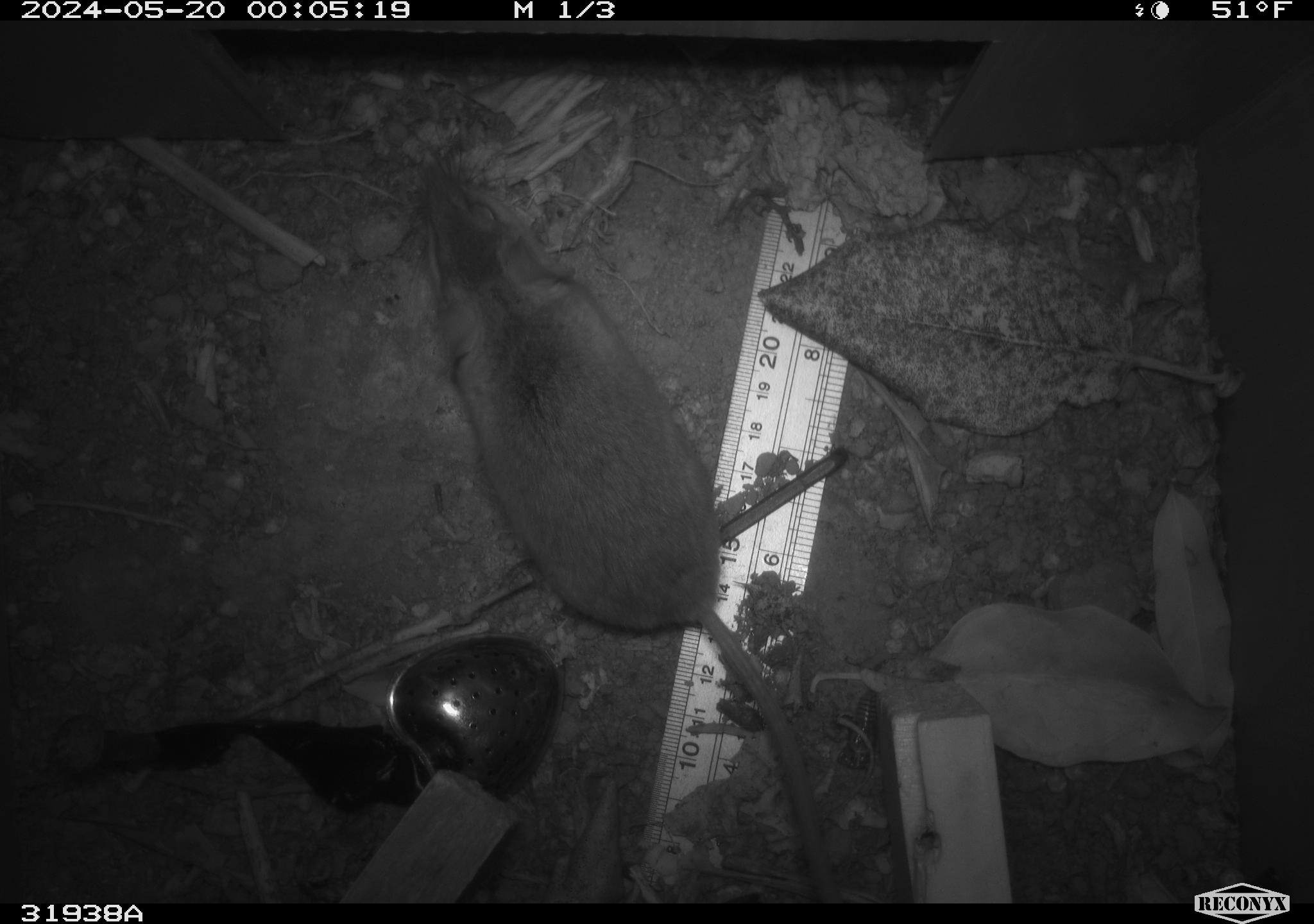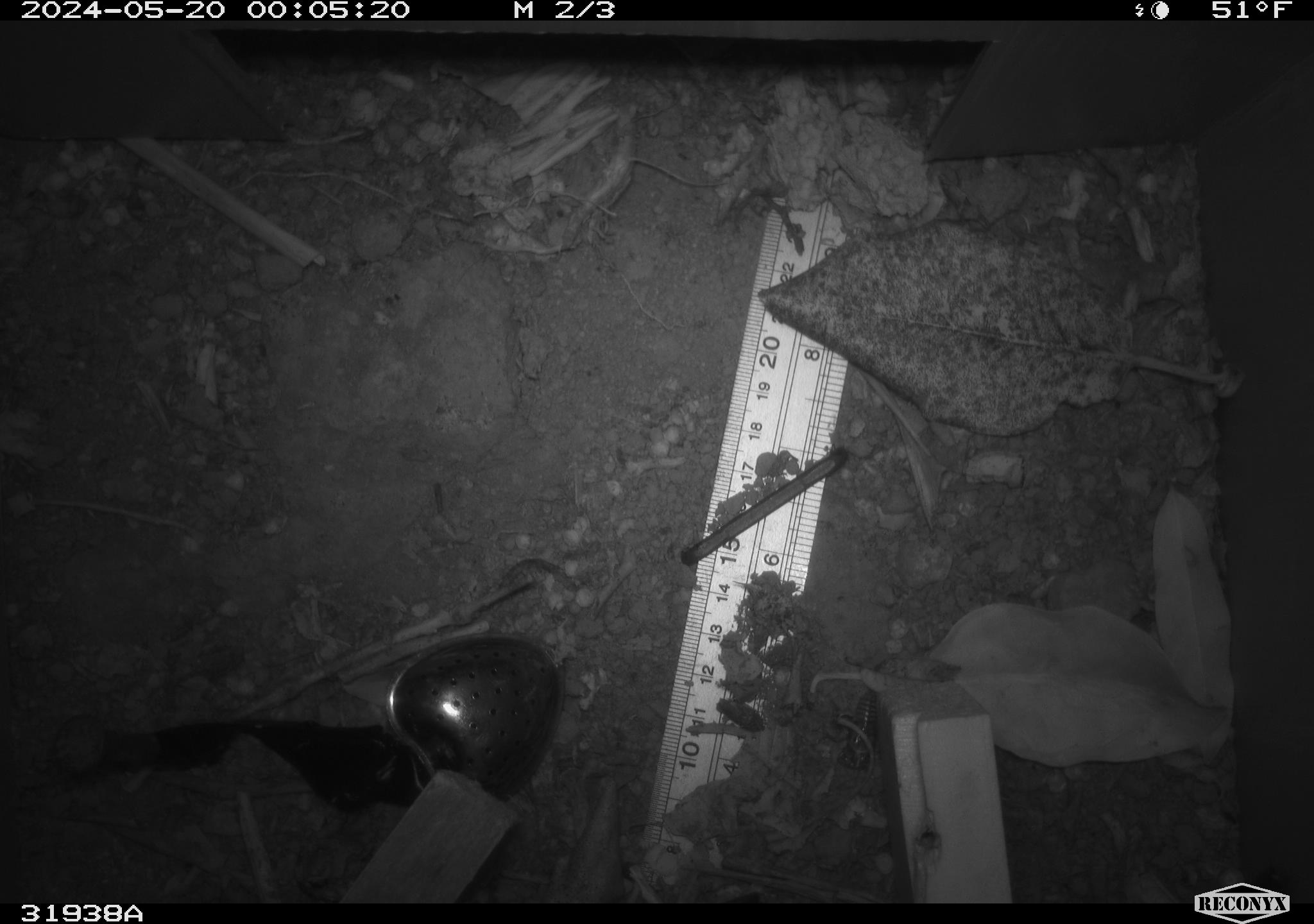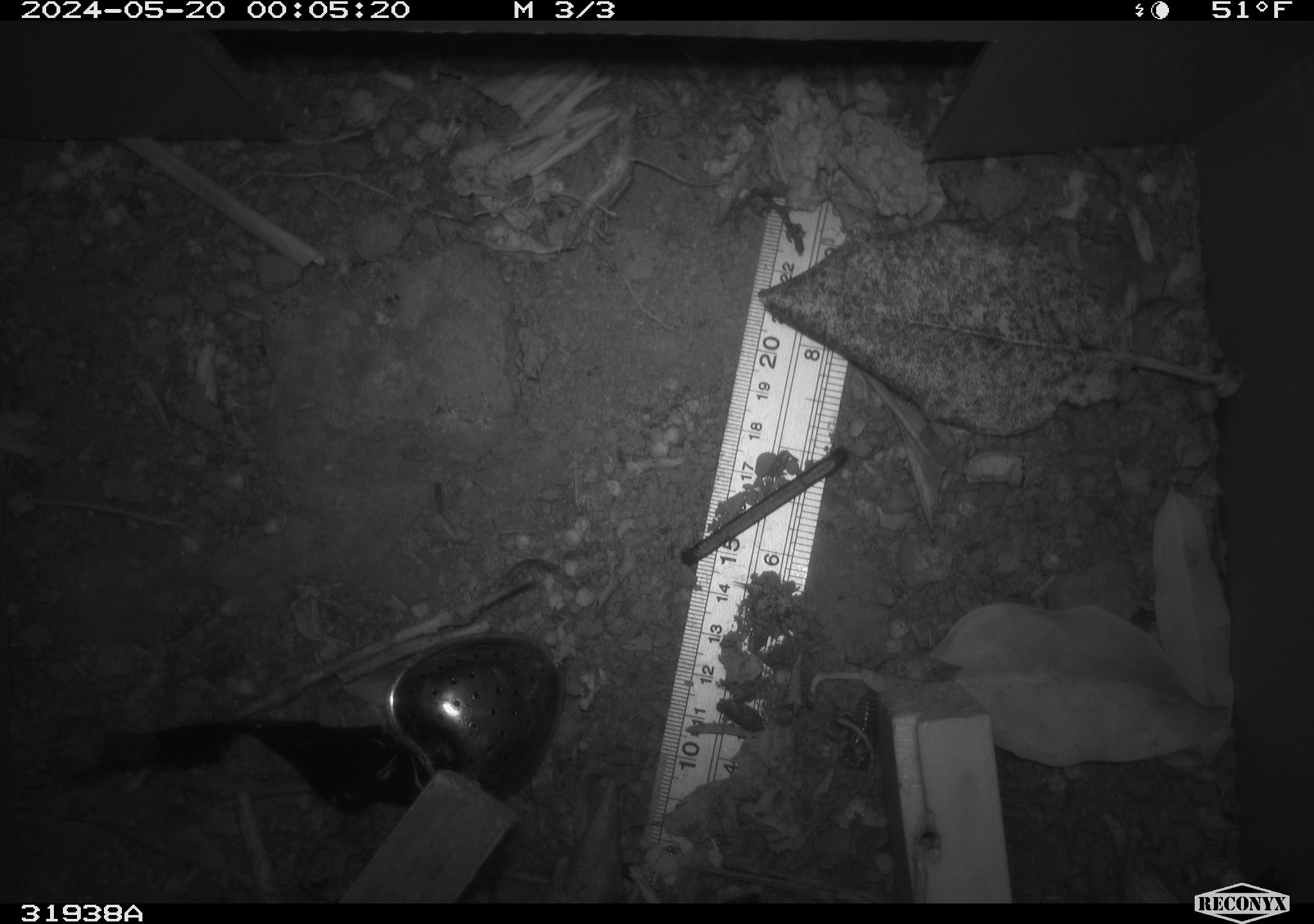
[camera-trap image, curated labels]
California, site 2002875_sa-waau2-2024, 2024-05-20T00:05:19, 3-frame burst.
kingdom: Animalia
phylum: Chordata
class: Mammalia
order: Rodentia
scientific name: Rodentia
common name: rodent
Rodent (Rodentia).